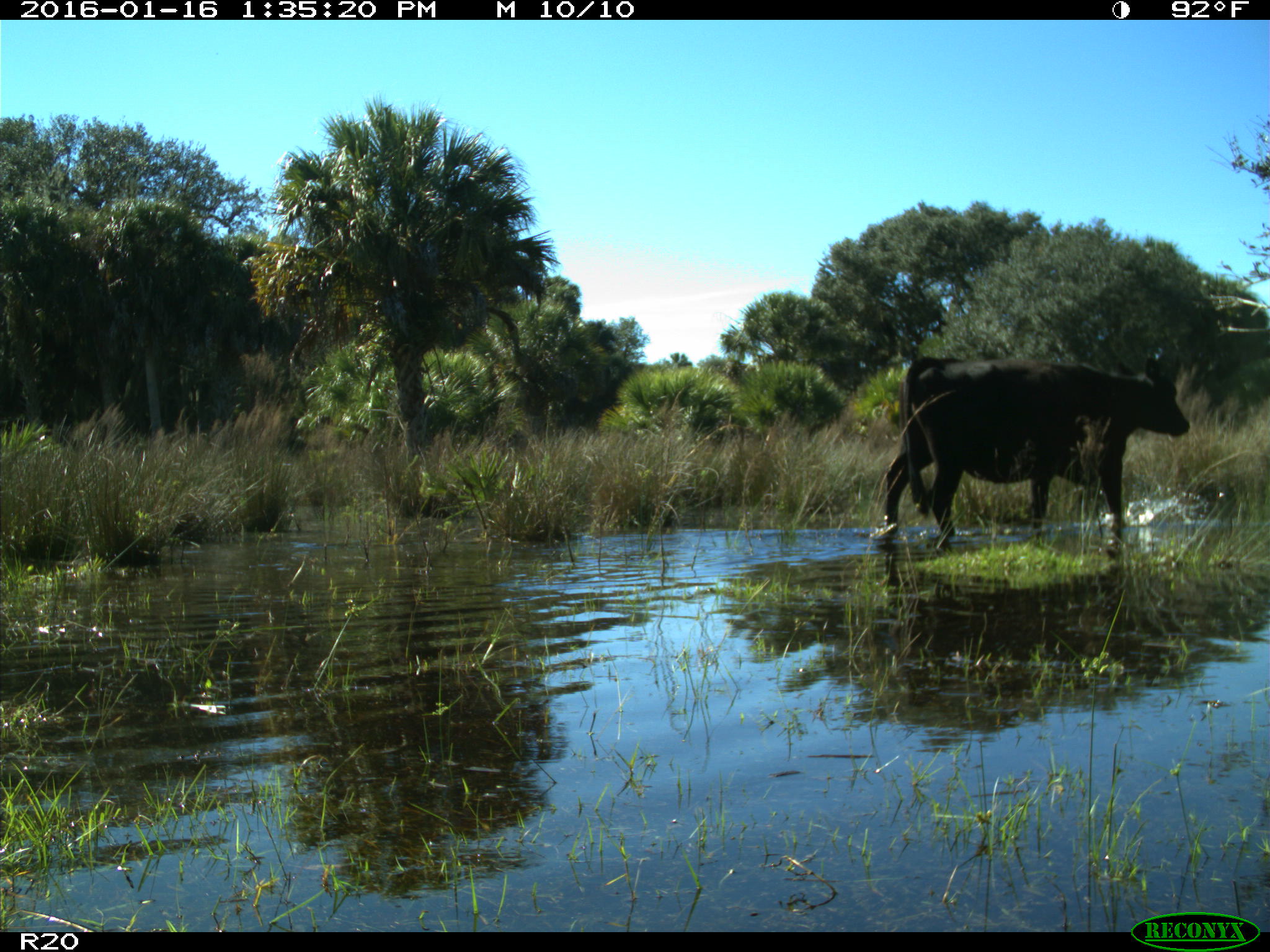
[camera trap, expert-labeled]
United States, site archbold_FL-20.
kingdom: Animalia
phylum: Chordata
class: Mammalia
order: Artiodactyla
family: Bovidae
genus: Bos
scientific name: Bos taurus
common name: domestic cow